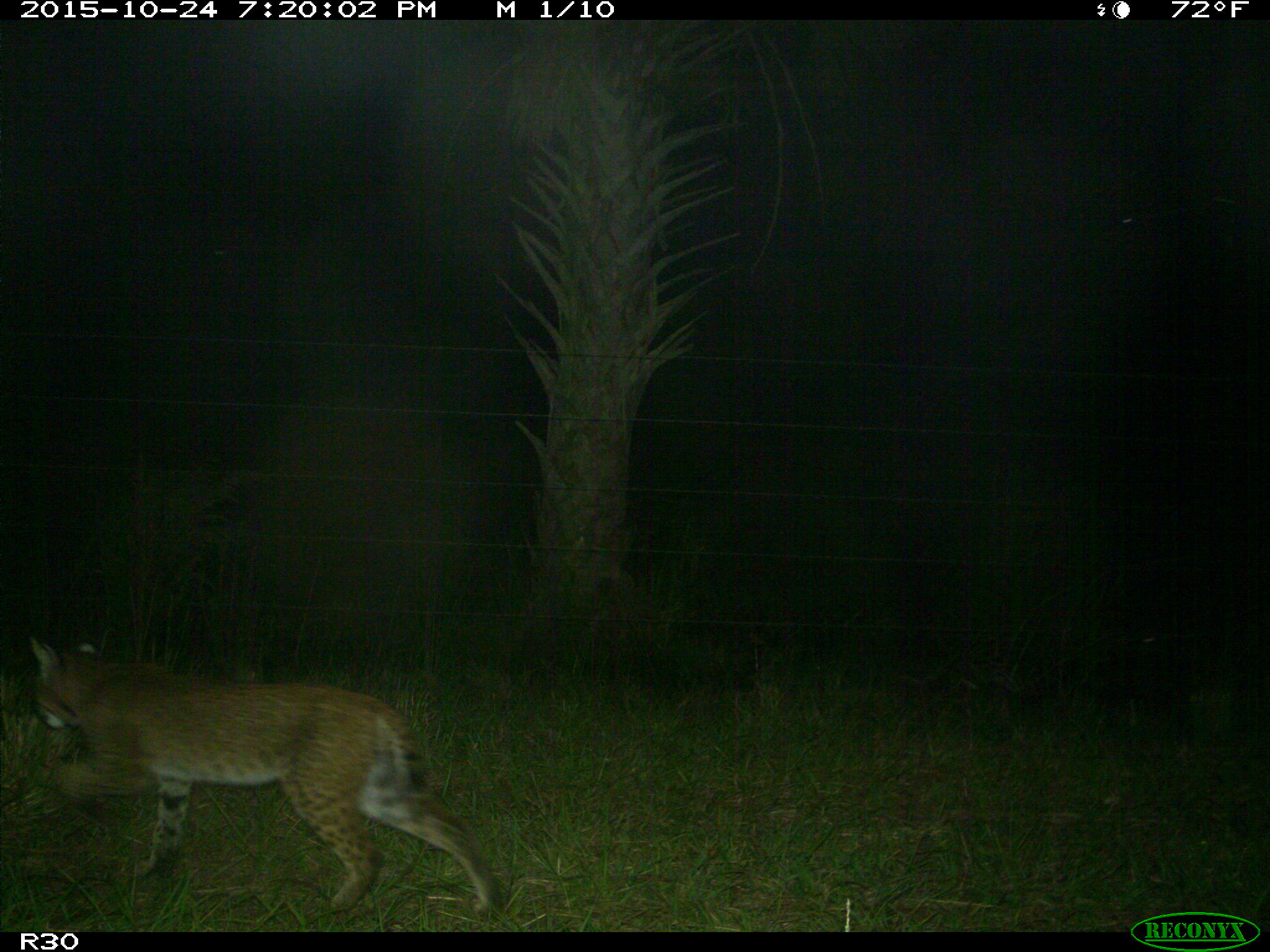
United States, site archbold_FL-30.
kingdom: Animalia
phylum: Chordata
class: Mammalia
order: Carnivora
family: Felidae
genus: Lynx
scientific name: Lynx rufus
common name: bobcat